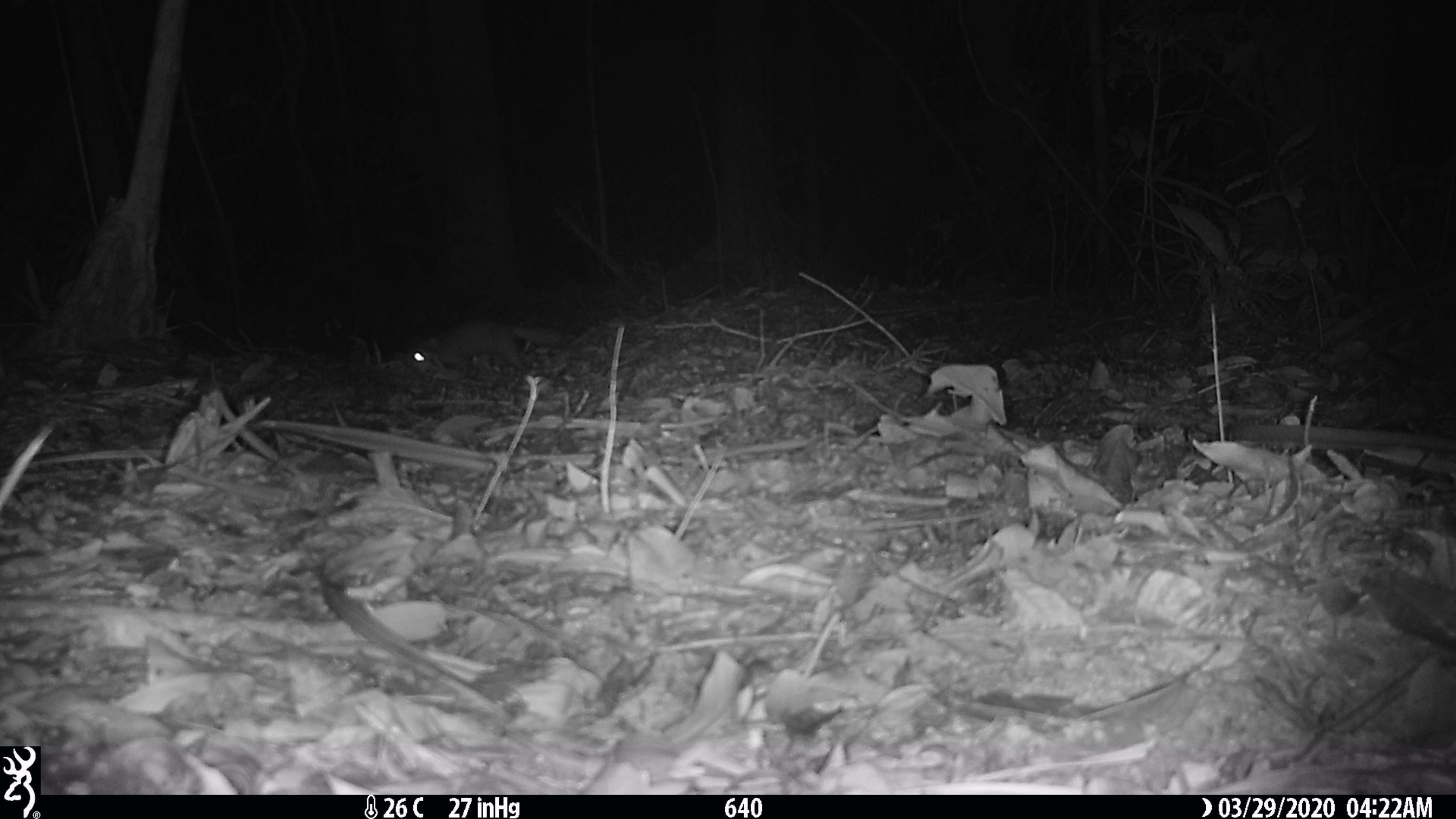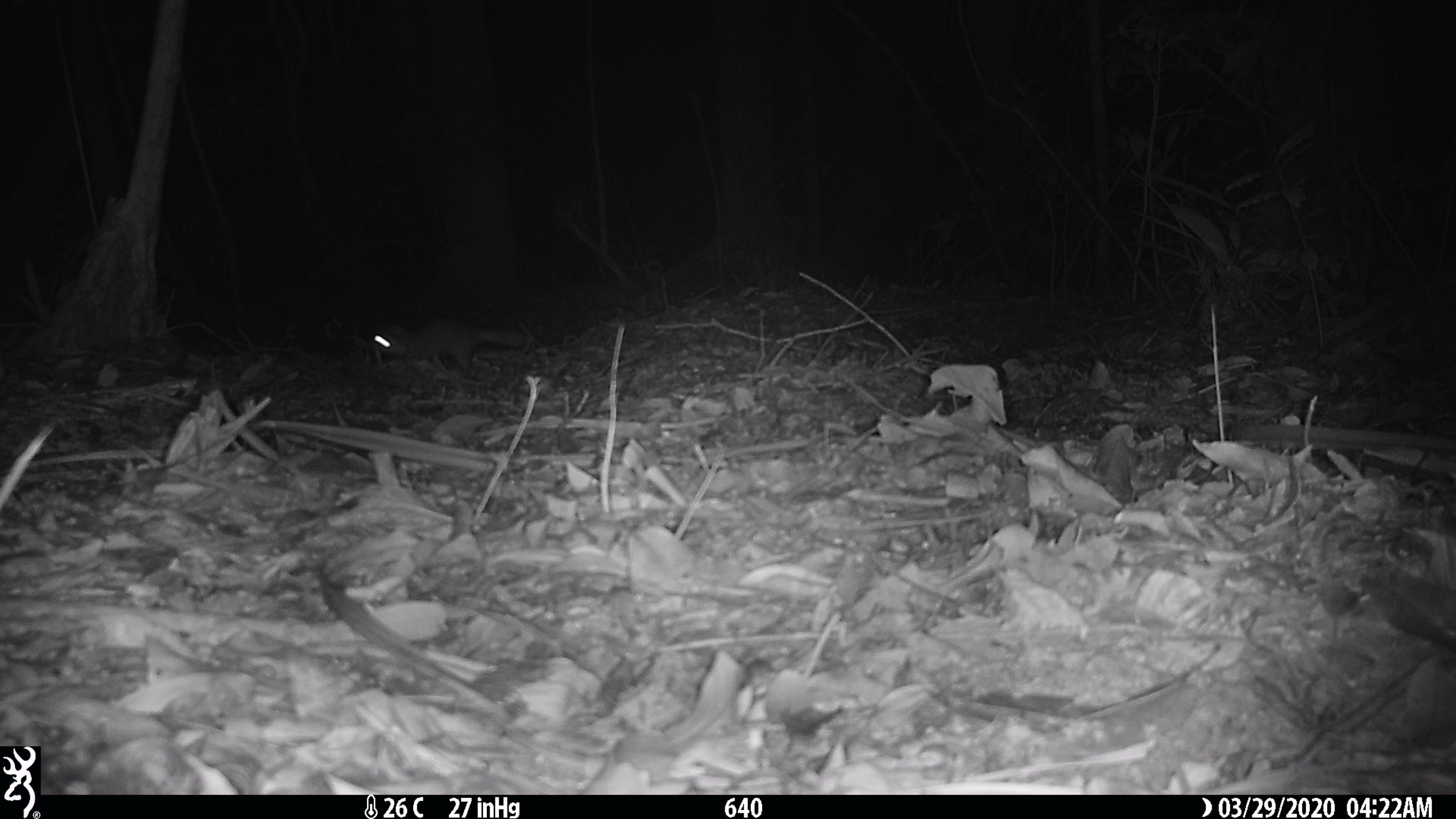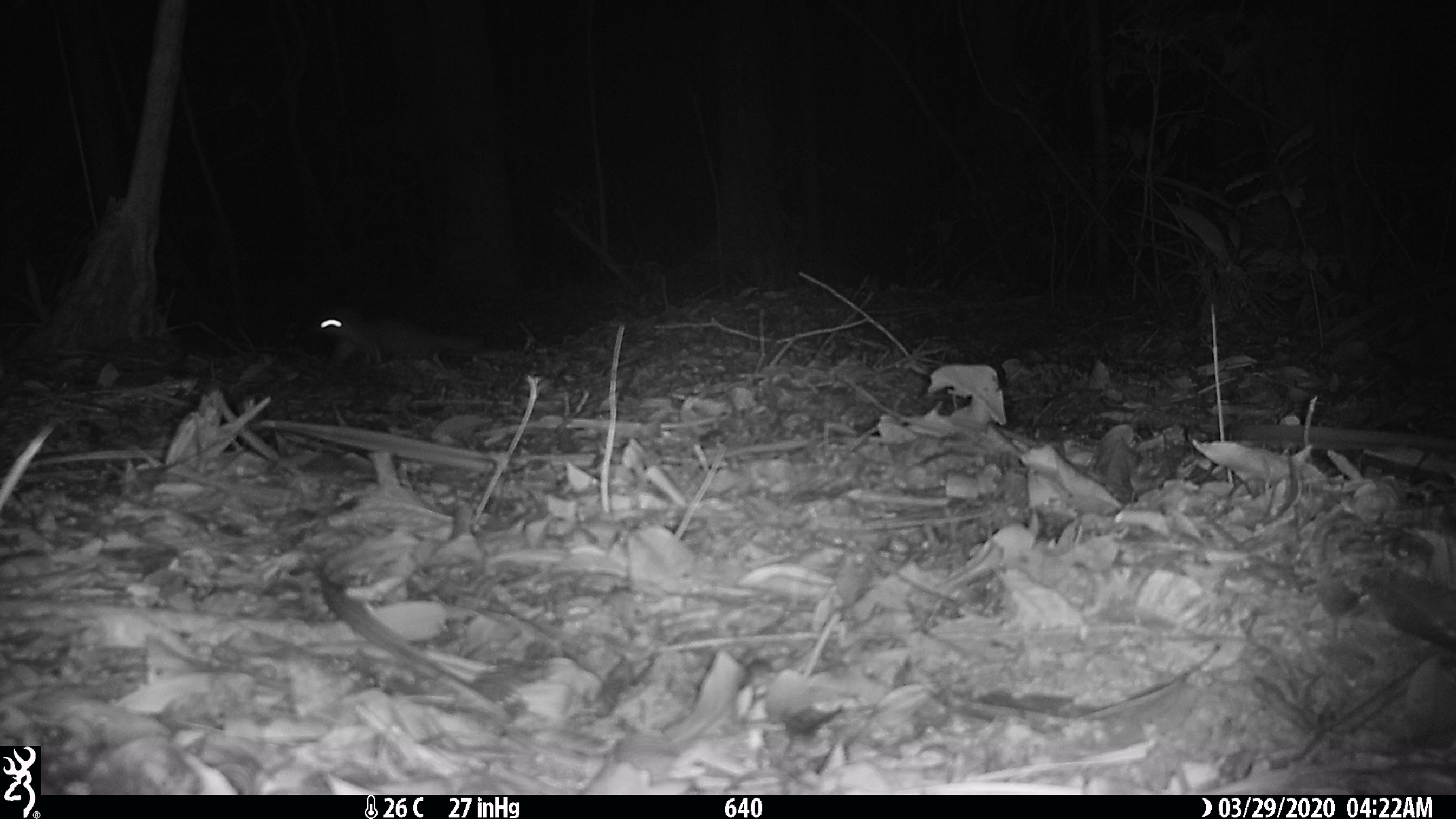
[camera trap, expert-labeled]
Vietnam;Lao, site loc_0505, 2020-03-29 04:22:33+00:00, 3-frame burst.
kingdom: Animalia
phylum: Chordata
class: Mammalia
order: Carnivora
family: Mustelidae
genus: Melogale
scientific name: Melogale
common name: ferret badger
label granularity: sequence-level